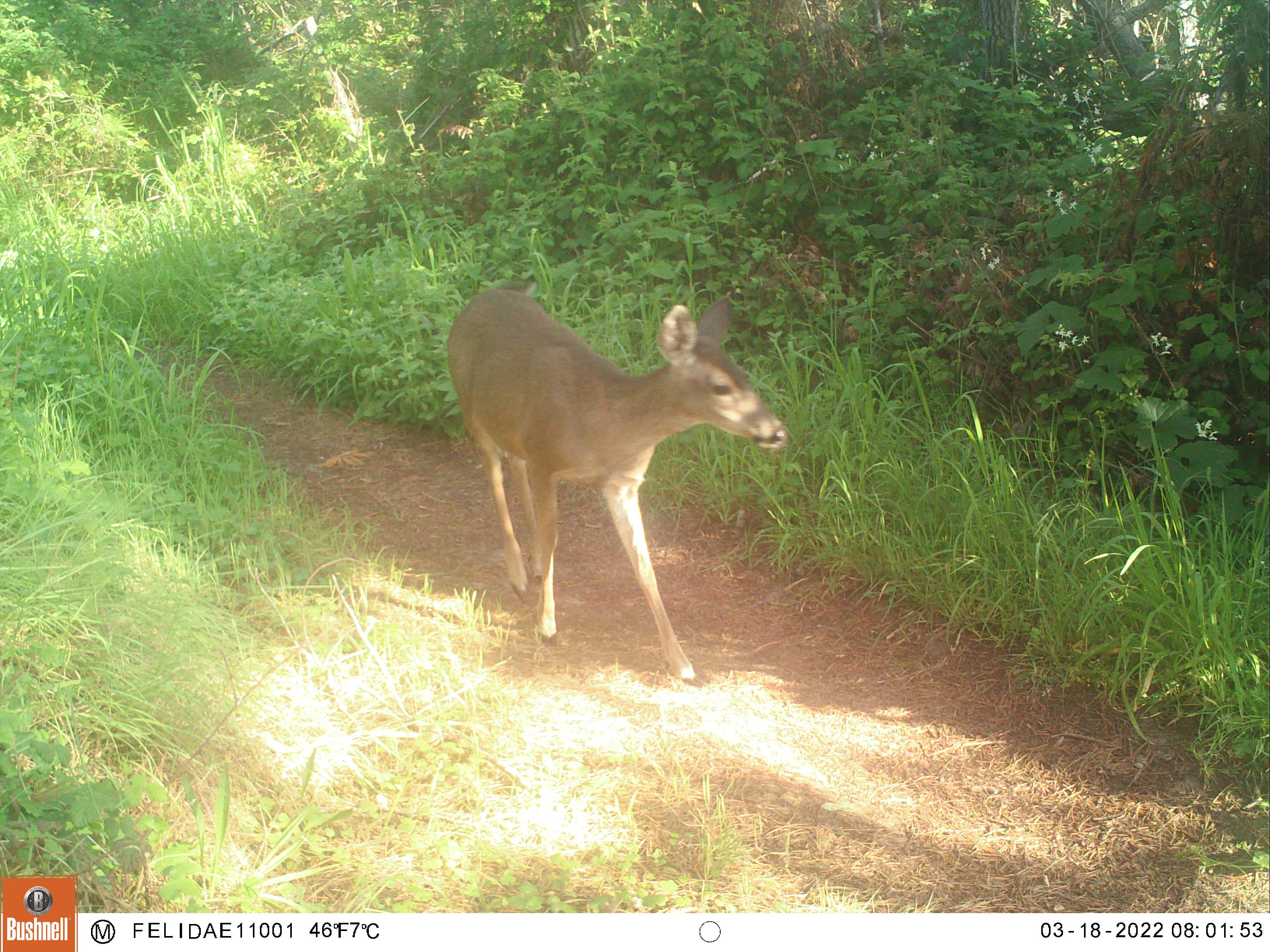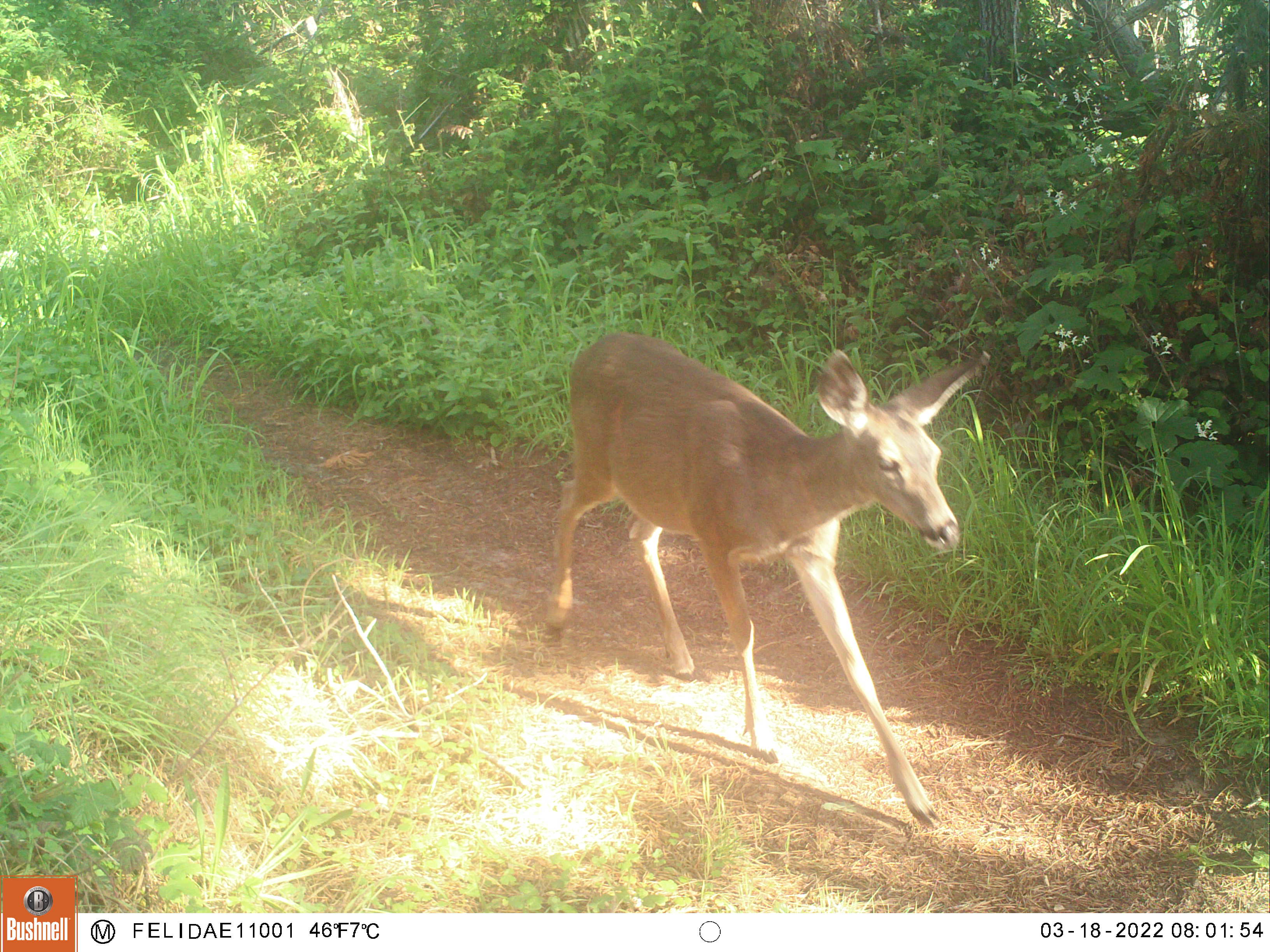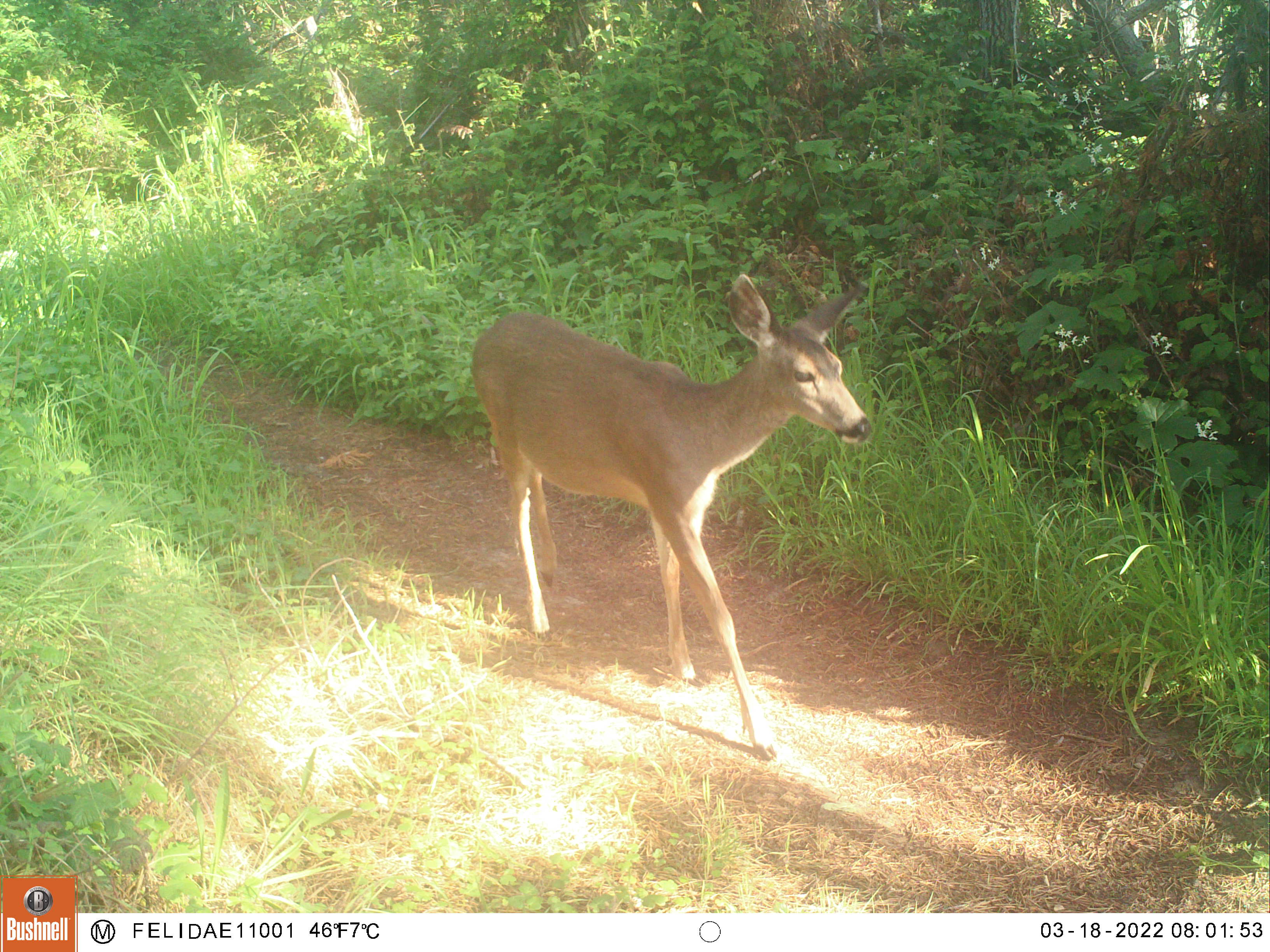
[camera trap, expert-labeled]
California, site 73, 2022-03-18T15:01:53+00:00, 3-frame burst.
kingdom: Animalia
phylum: Chordata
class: Mammalia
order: Artiodactyla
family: Cervidae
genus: Odocoileus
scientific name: Odocoileus hemionus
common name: mule deer